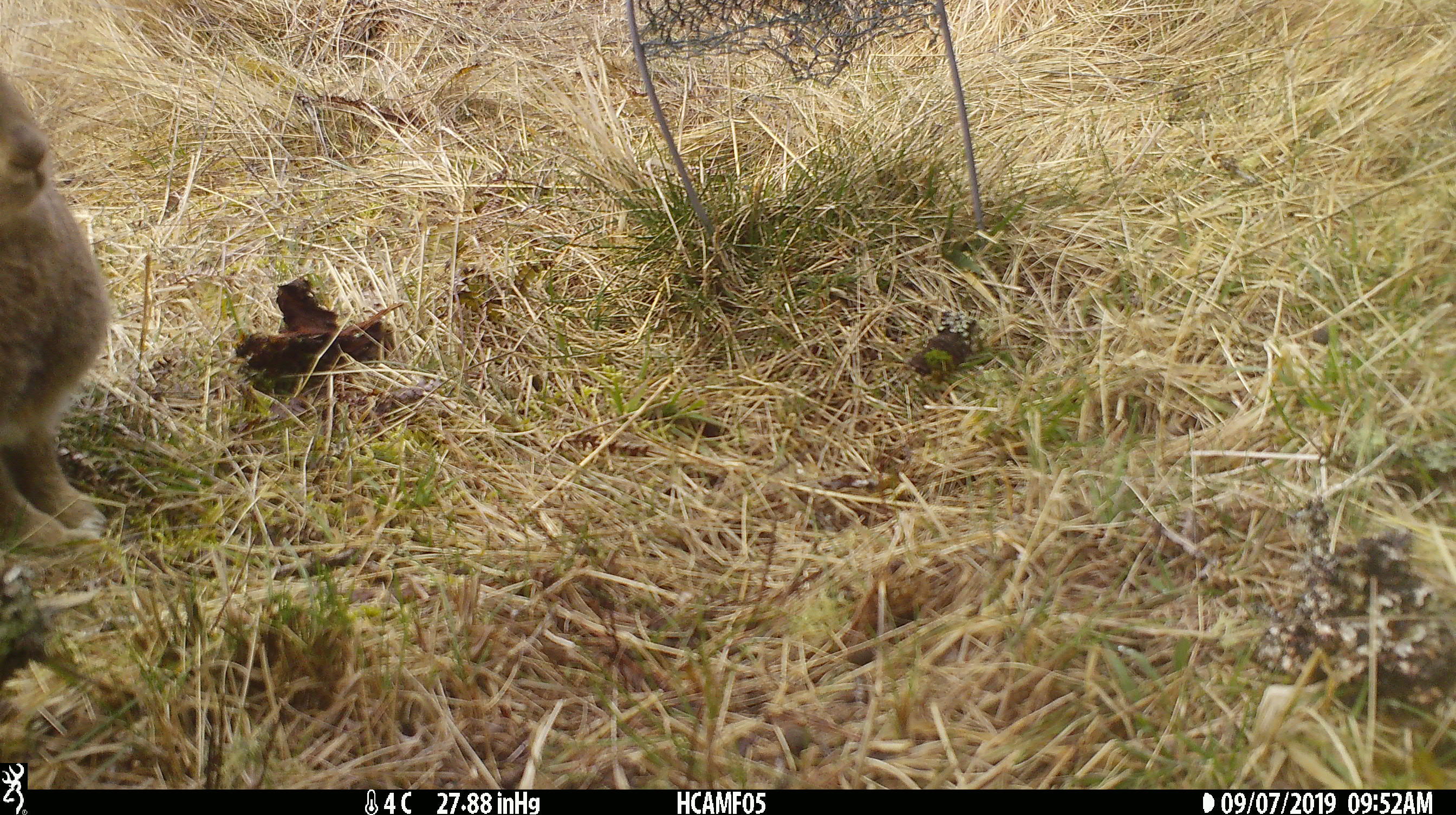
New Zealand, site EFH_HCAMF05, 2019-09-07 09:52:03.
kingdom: Animalia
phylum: Chordata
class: Mammalia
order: Lagomorpha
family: Leporidae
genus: Oryctolagus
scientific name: Oryctolagus cuniculus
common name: european rabbit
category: rabbit